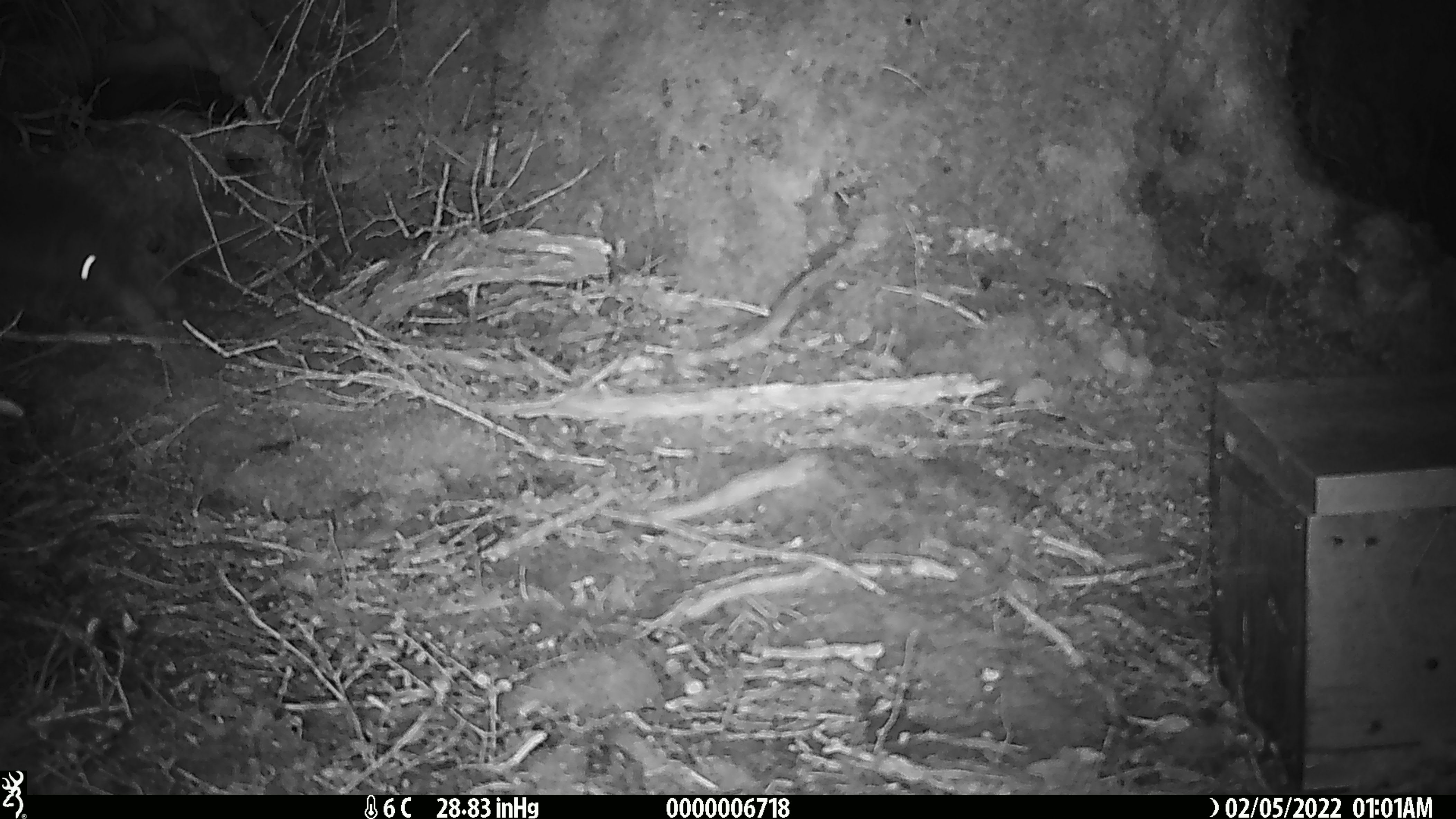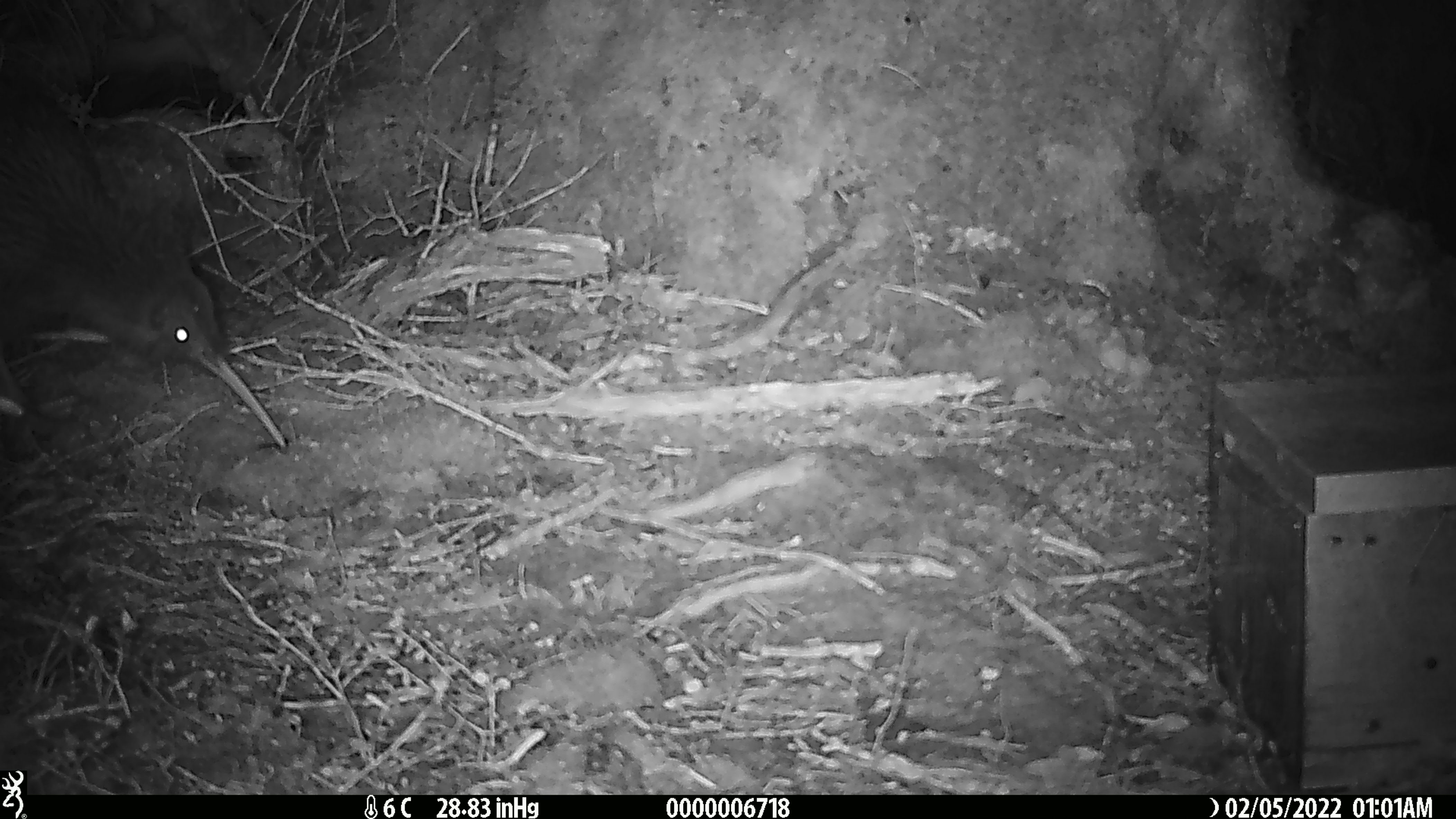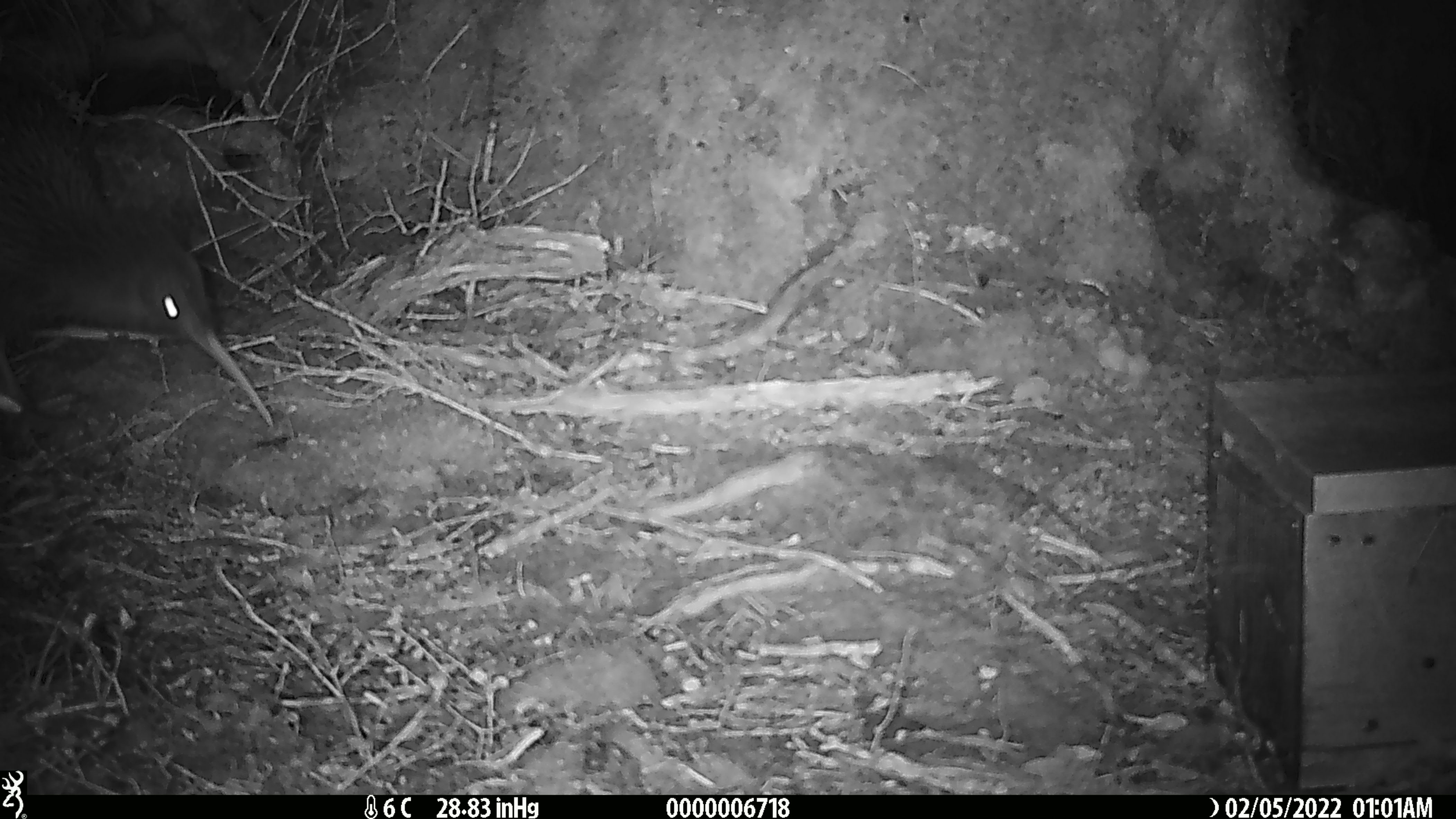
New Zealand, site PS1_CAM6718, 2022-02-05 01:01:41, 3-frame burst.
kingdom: Animalia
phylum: Chordata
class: Aves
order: Apterygiformes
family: Apterygidae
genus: Apteryx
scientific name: Apteryx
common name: kiwi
Kiwi (Apteryx).